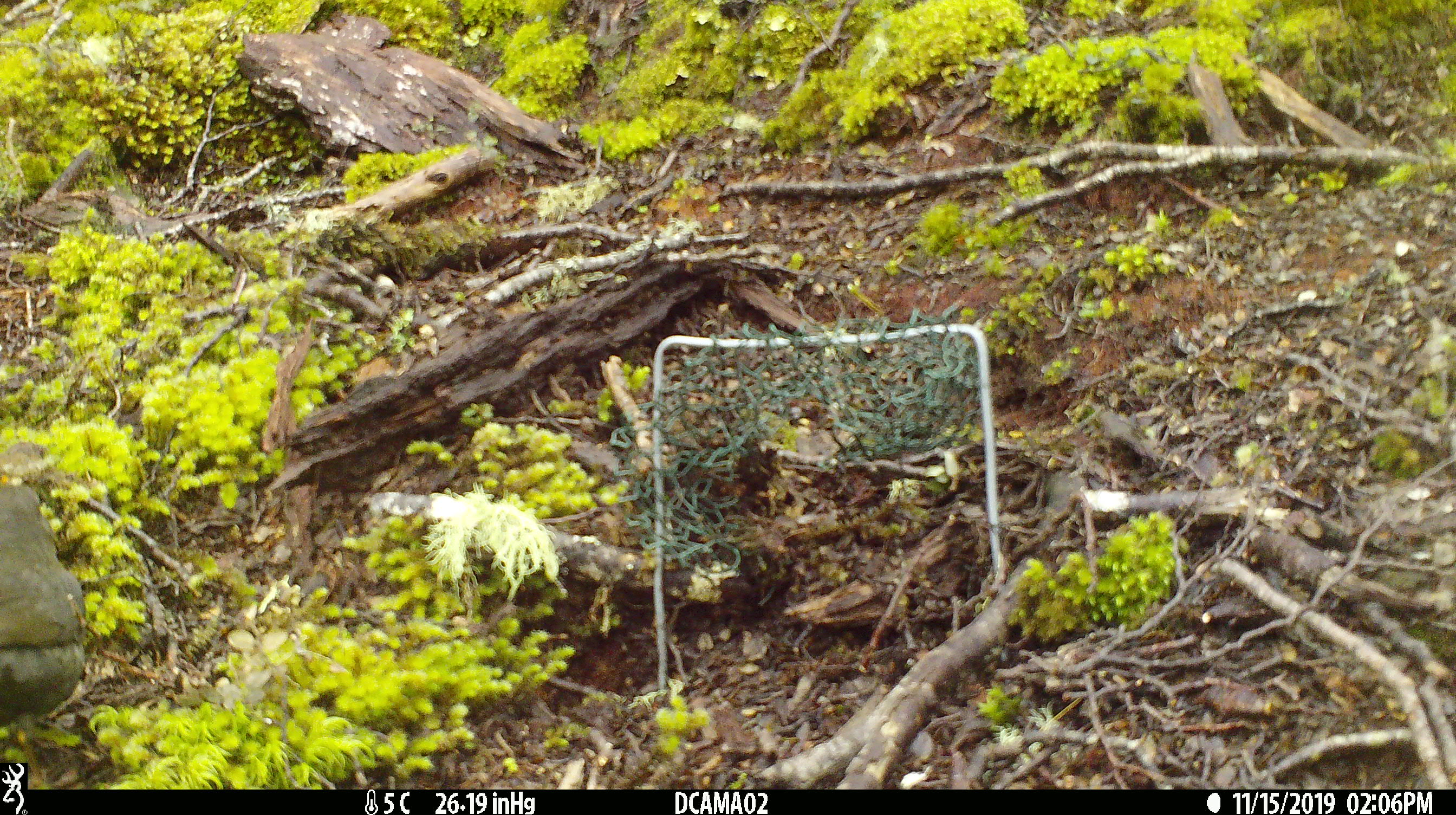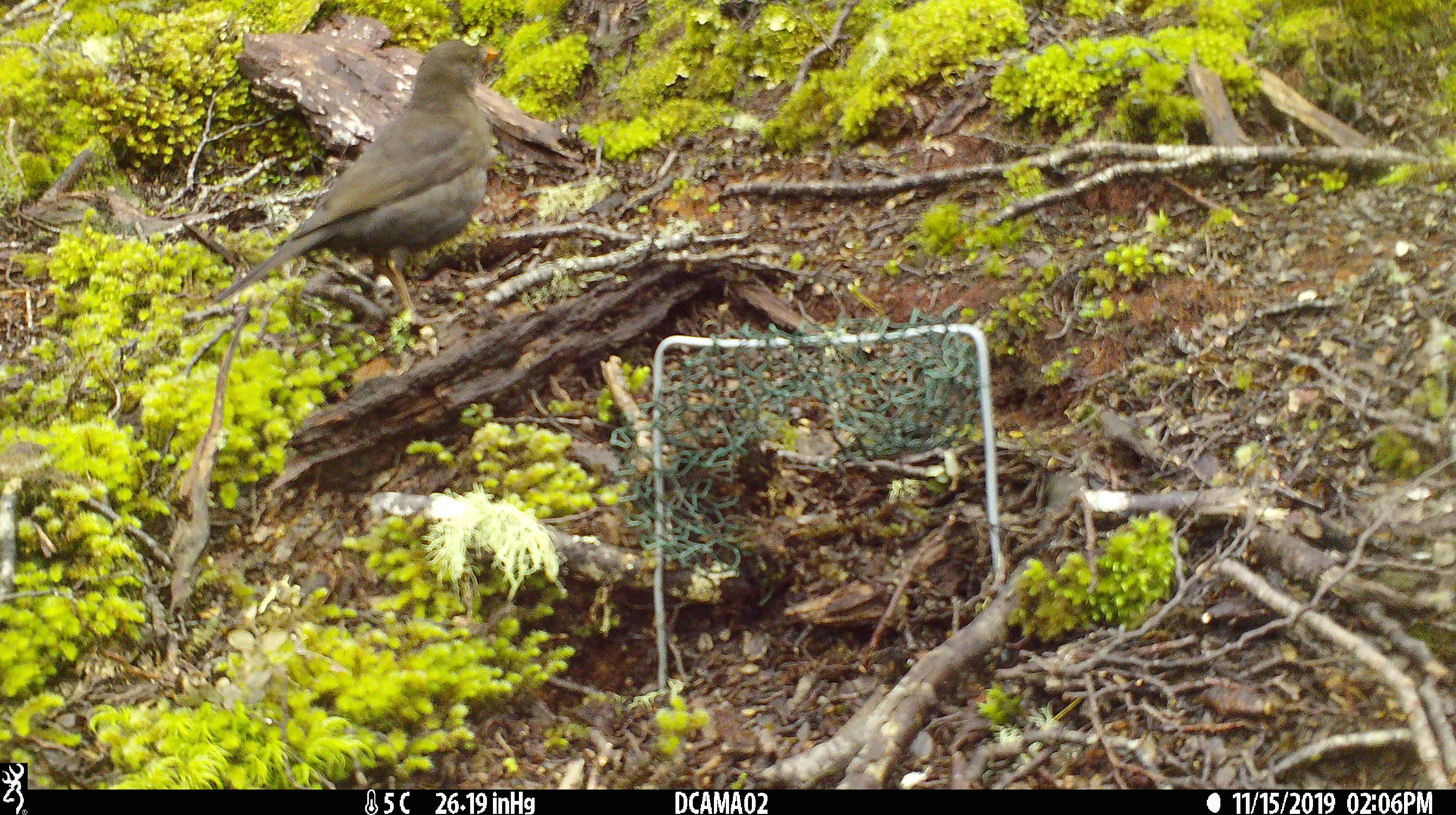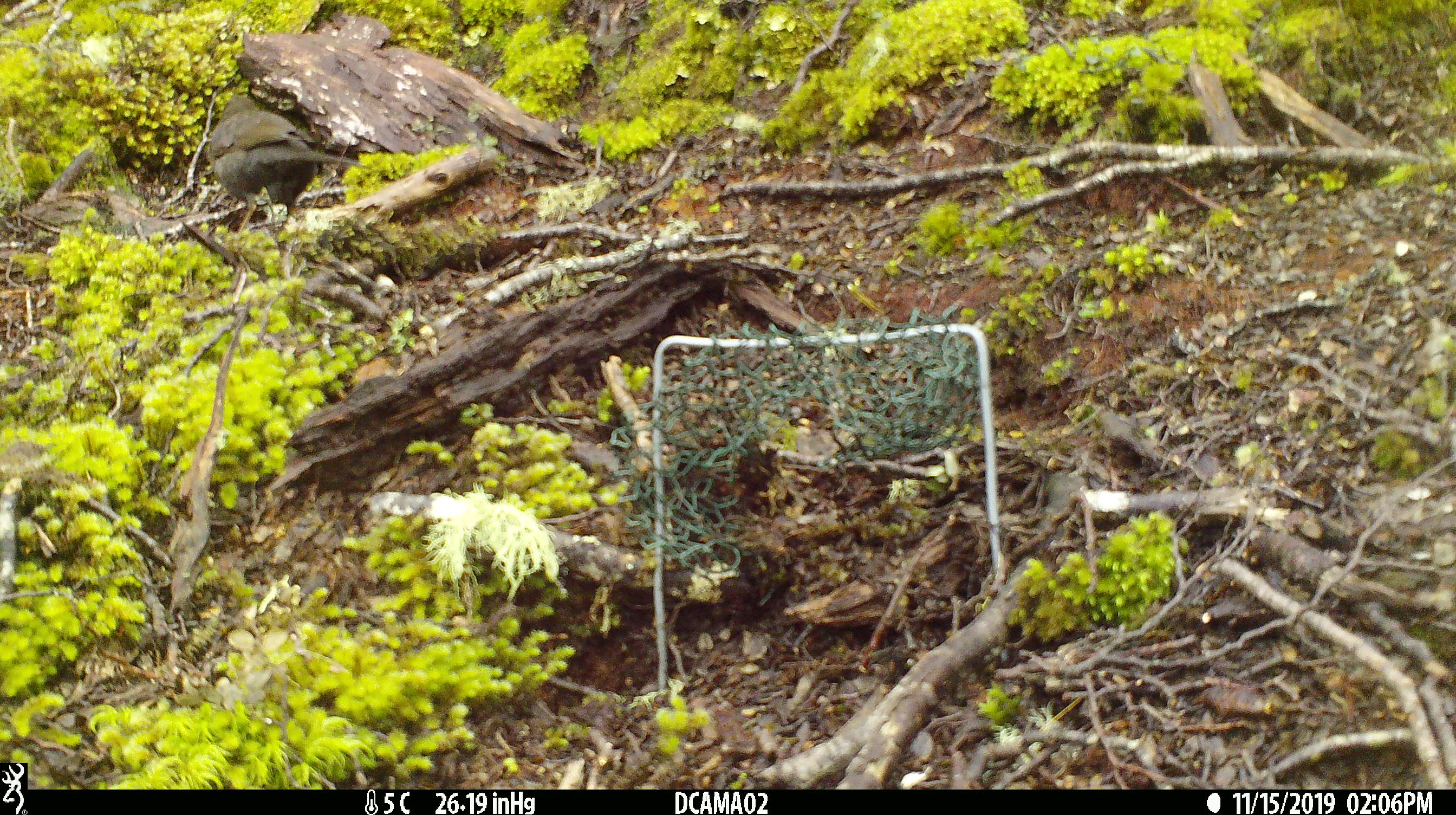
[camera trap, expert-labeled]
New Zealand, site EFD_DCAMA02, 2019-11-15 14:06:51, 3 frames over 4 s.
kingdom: Animalia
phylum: Chordata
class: Aves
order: Passeriformes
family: Turdidae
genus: Turdus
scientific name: Turdus merula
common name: eurasian blackbird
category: blackbird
Blackbird (eurasian blackbird) (Turdus merula).